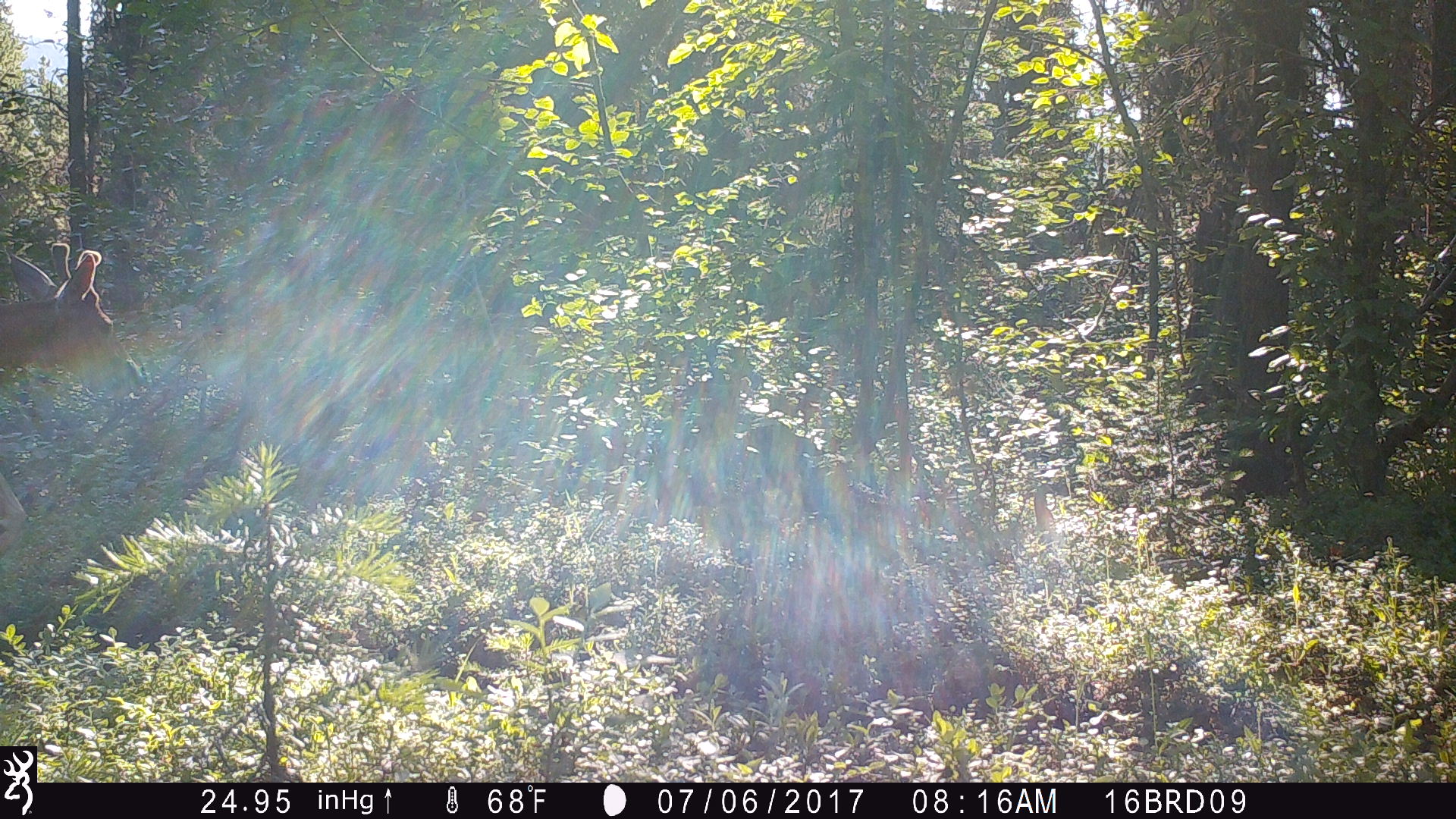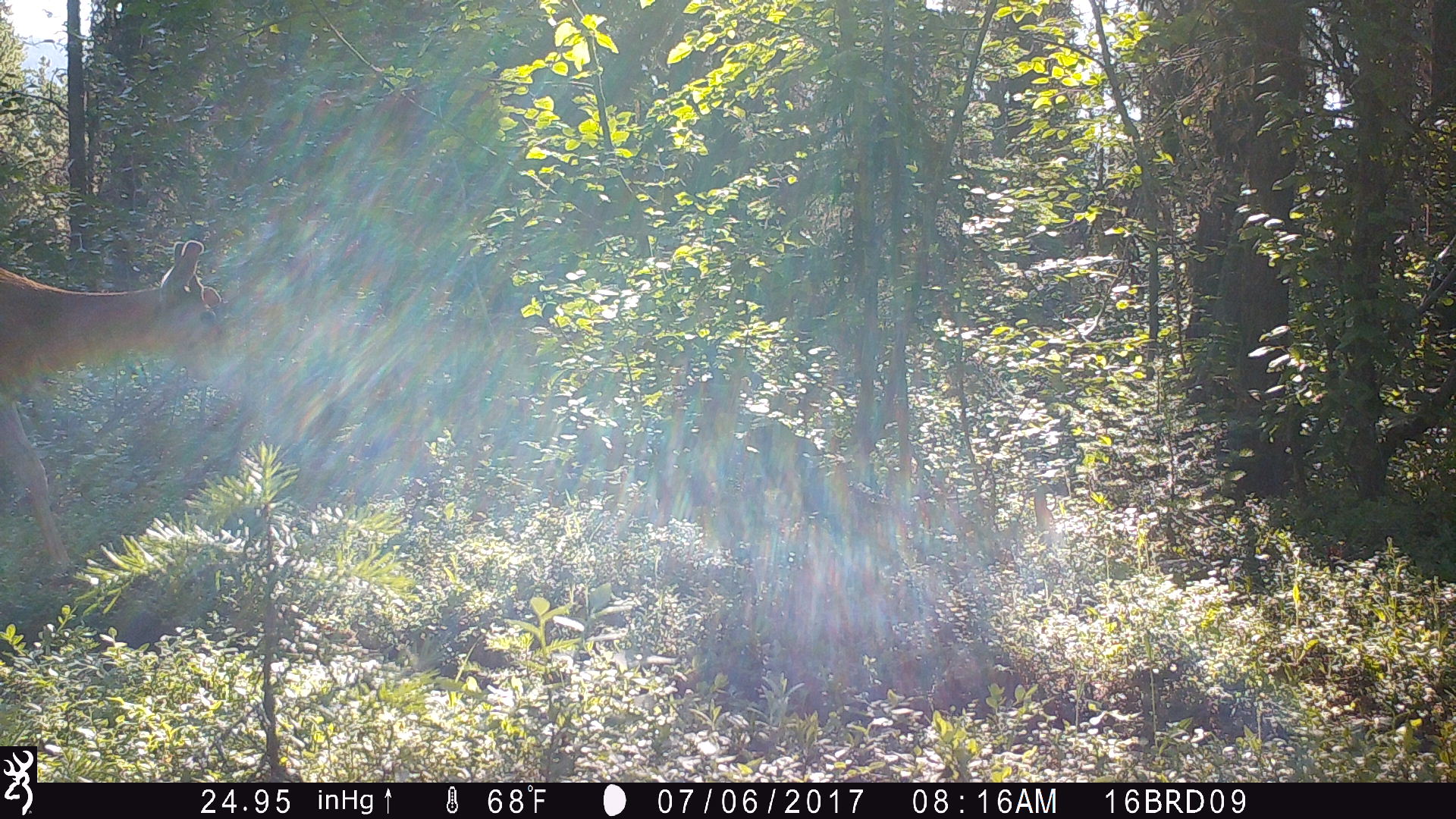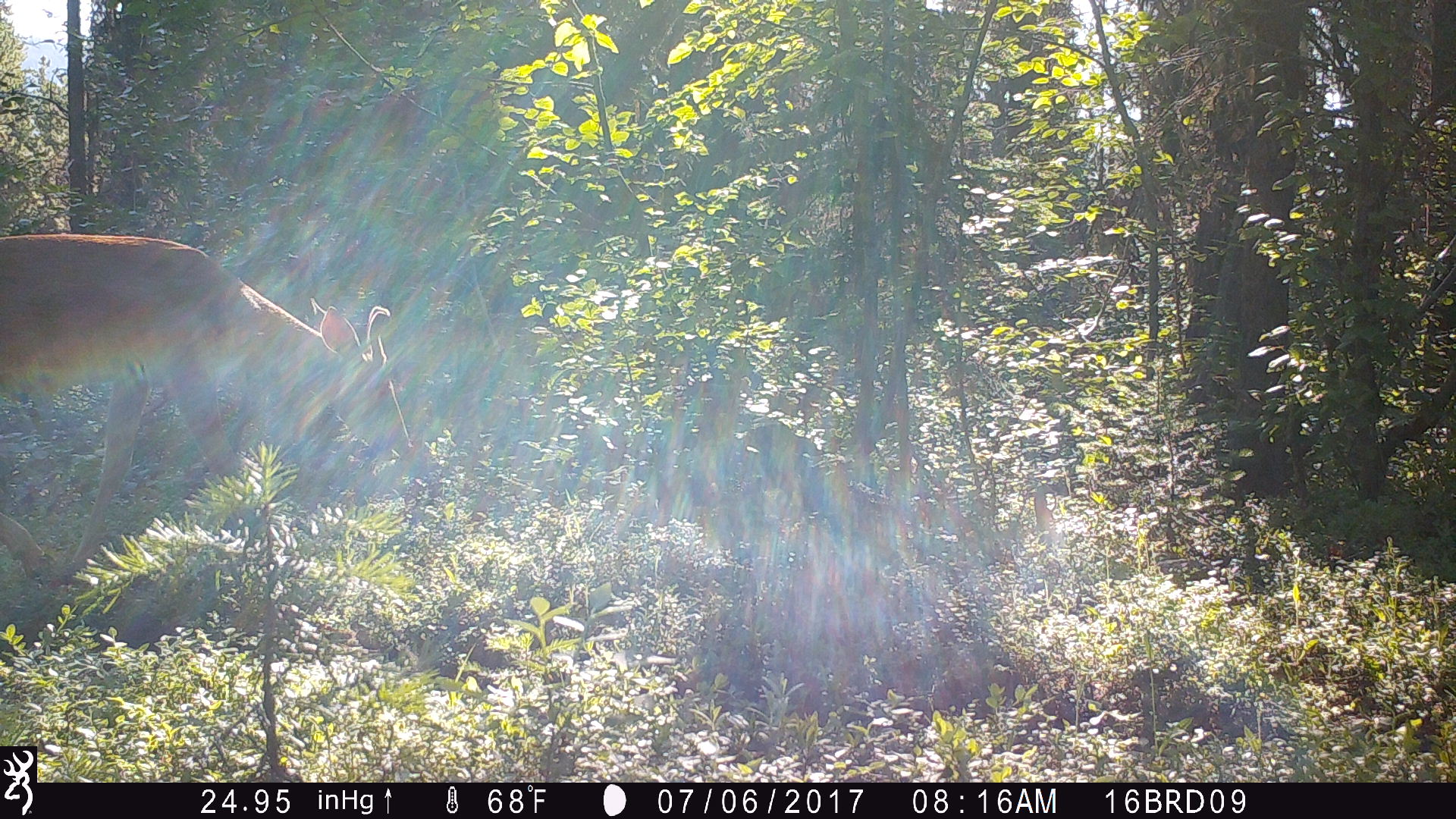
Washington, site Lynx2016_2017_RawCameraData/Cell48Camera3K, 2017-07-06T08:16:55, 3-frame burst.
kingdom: Animalia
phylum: Chordata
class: Mammalia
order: Artiodactyla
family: Cervidae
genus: Odocoileus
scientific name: Odocoileus virginianus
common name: white-tailed deer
Odocoileus virginianus (white-tailed deer). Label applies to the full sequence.